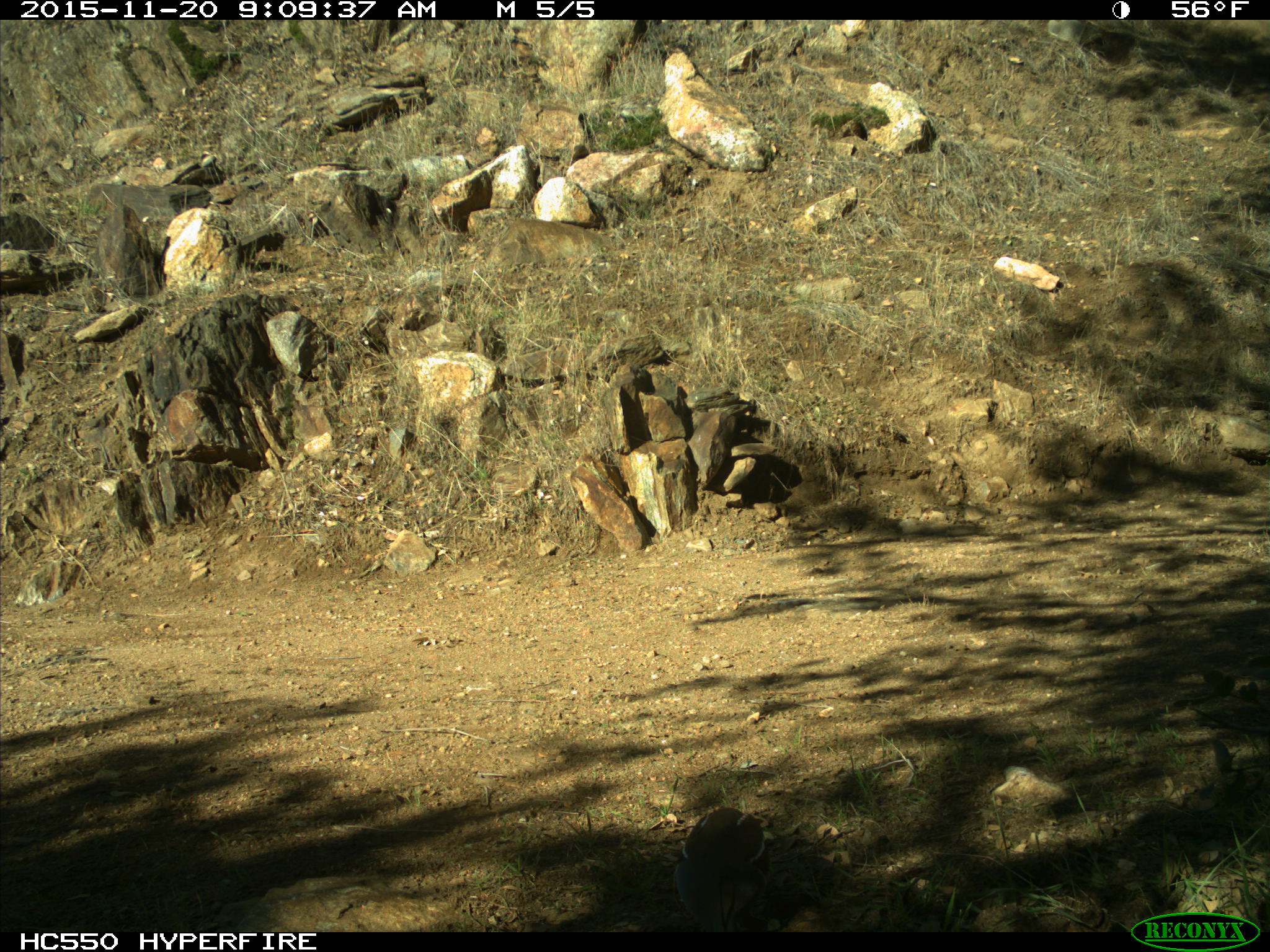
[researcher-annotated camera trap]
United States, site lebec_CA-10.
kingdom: Animalia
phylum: Chordata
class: Aves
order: Galliformes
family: Odontophoridae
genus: Callipepla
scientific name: Callipepla californica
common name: california quail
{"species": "Callipepla californica (california quail)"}